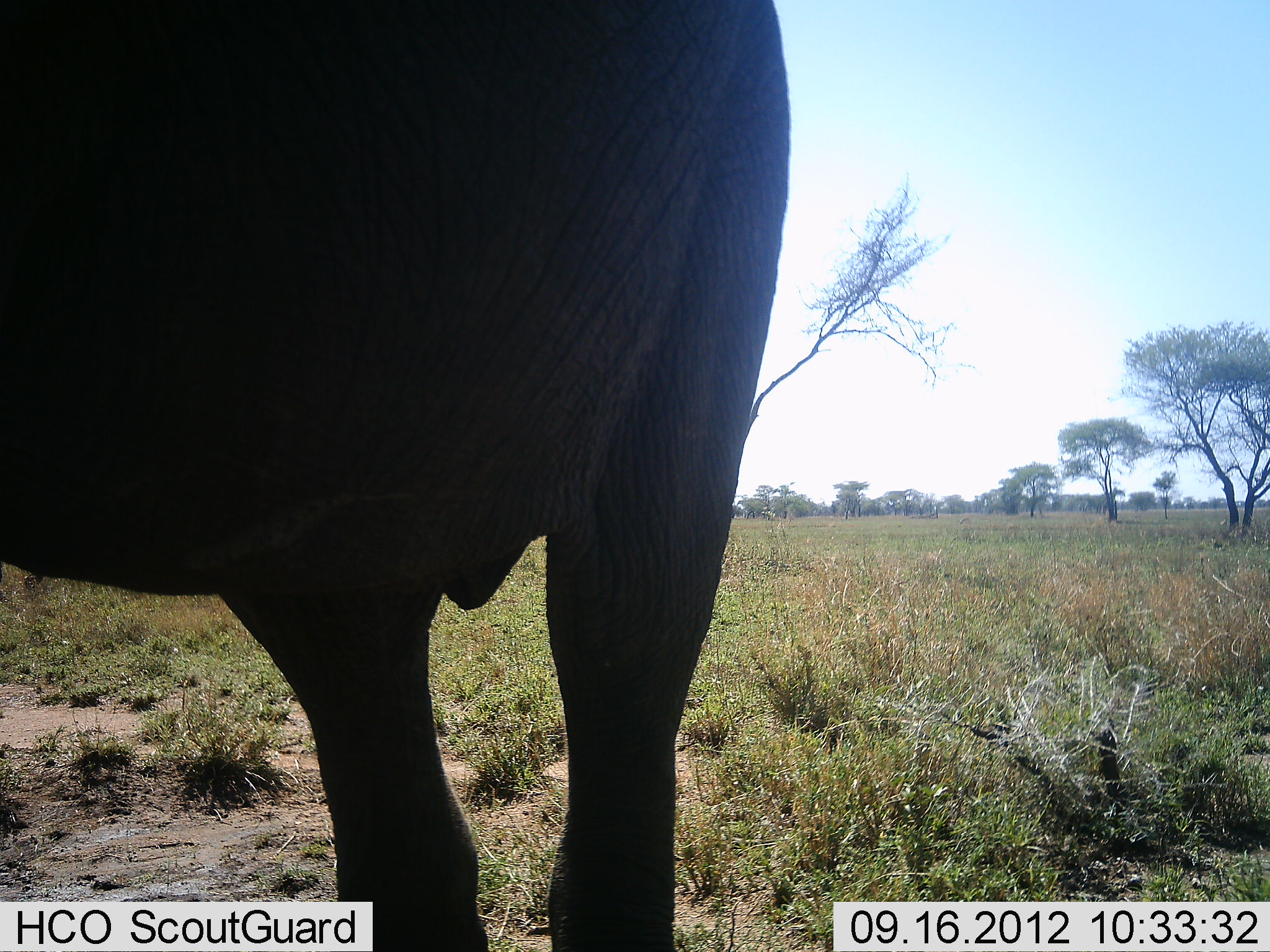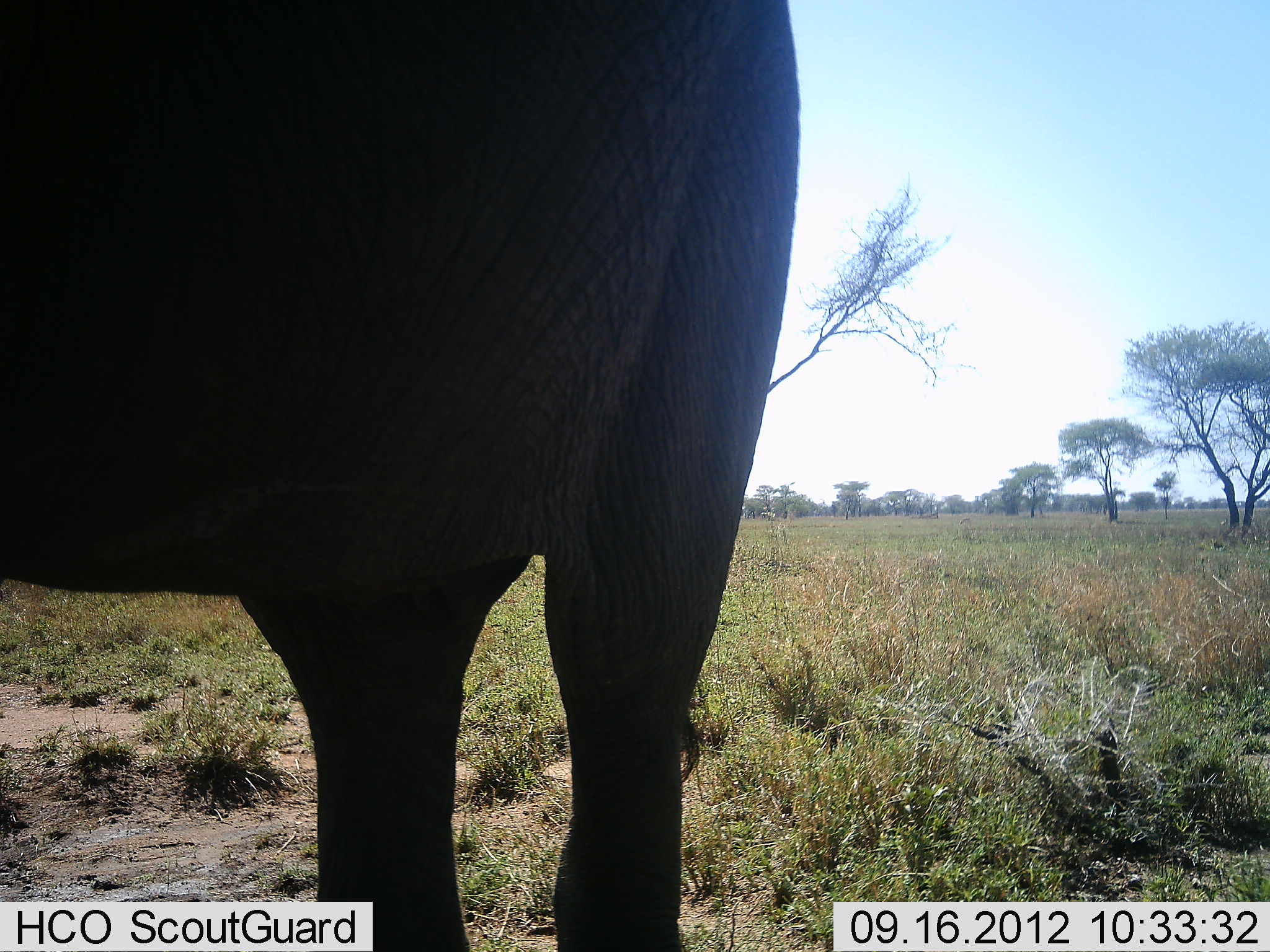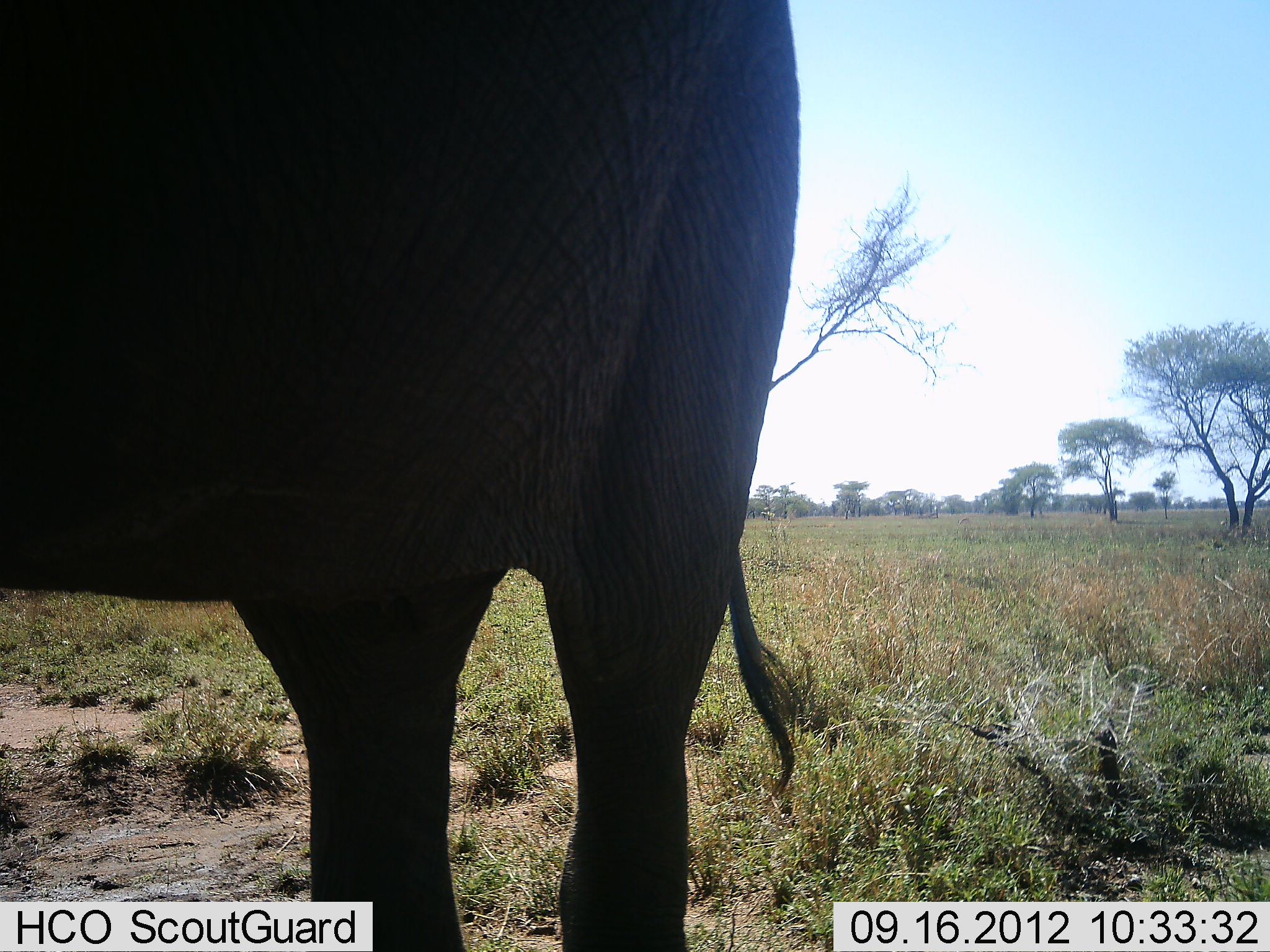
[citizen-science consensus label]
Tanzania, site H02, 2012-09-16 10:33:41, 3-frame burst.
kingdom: Animalia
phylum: Chordata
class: Mammalia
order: Proboscidea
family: Elephantidae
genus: Loxodonta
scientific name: Loxodonta africana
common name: african bush elephant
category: elephant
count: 1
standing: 90%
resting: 0%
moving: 10%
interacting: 0%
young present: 0%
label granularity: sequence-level